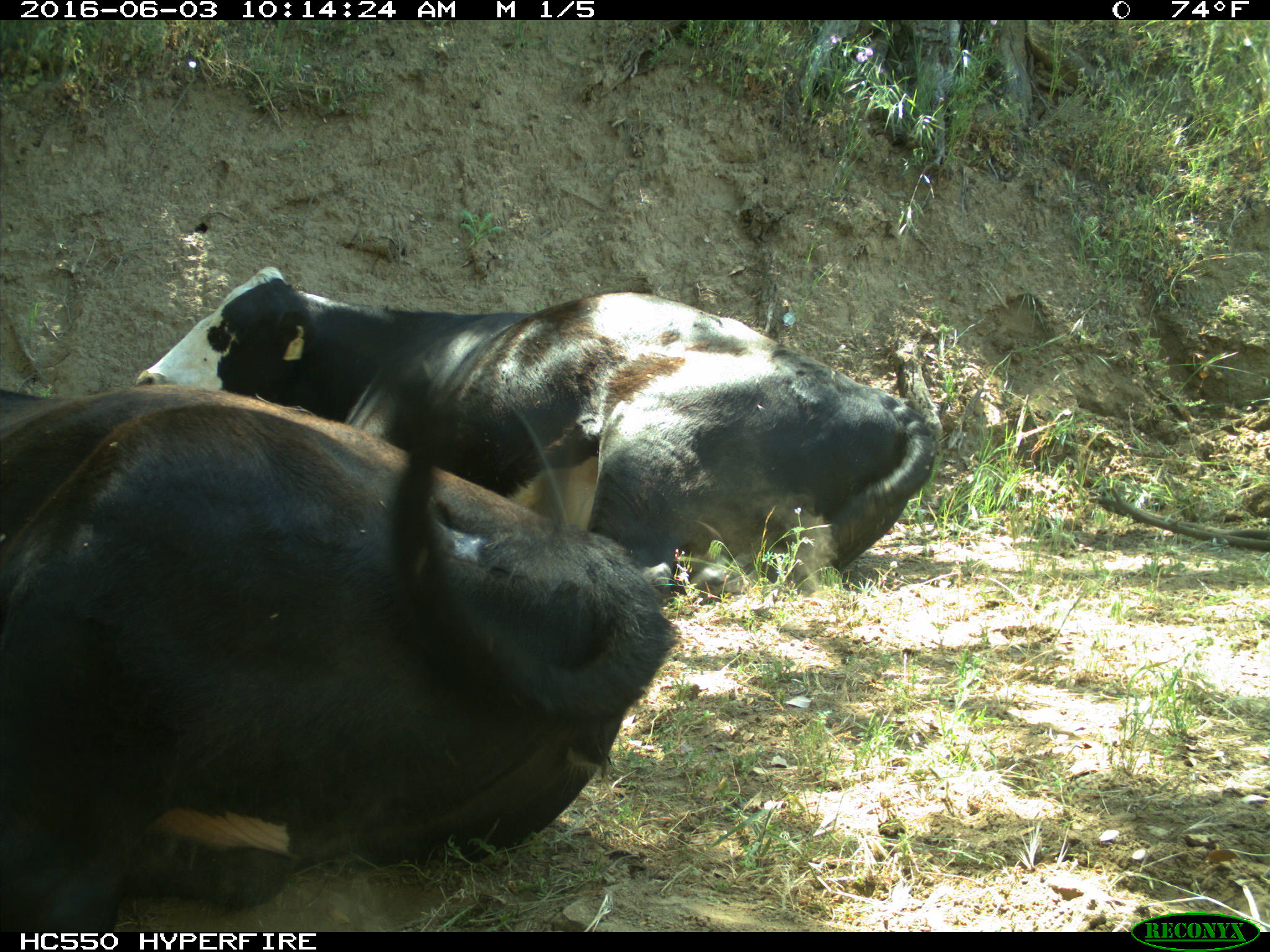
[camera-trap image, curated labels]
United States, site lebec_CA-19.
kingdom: Animalia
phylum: Chordata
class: Mammalia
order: Artiodactyla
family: Bovidae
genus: Bos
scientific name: Bos taurus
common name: domestic cow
Bos taurus (domestic cow).